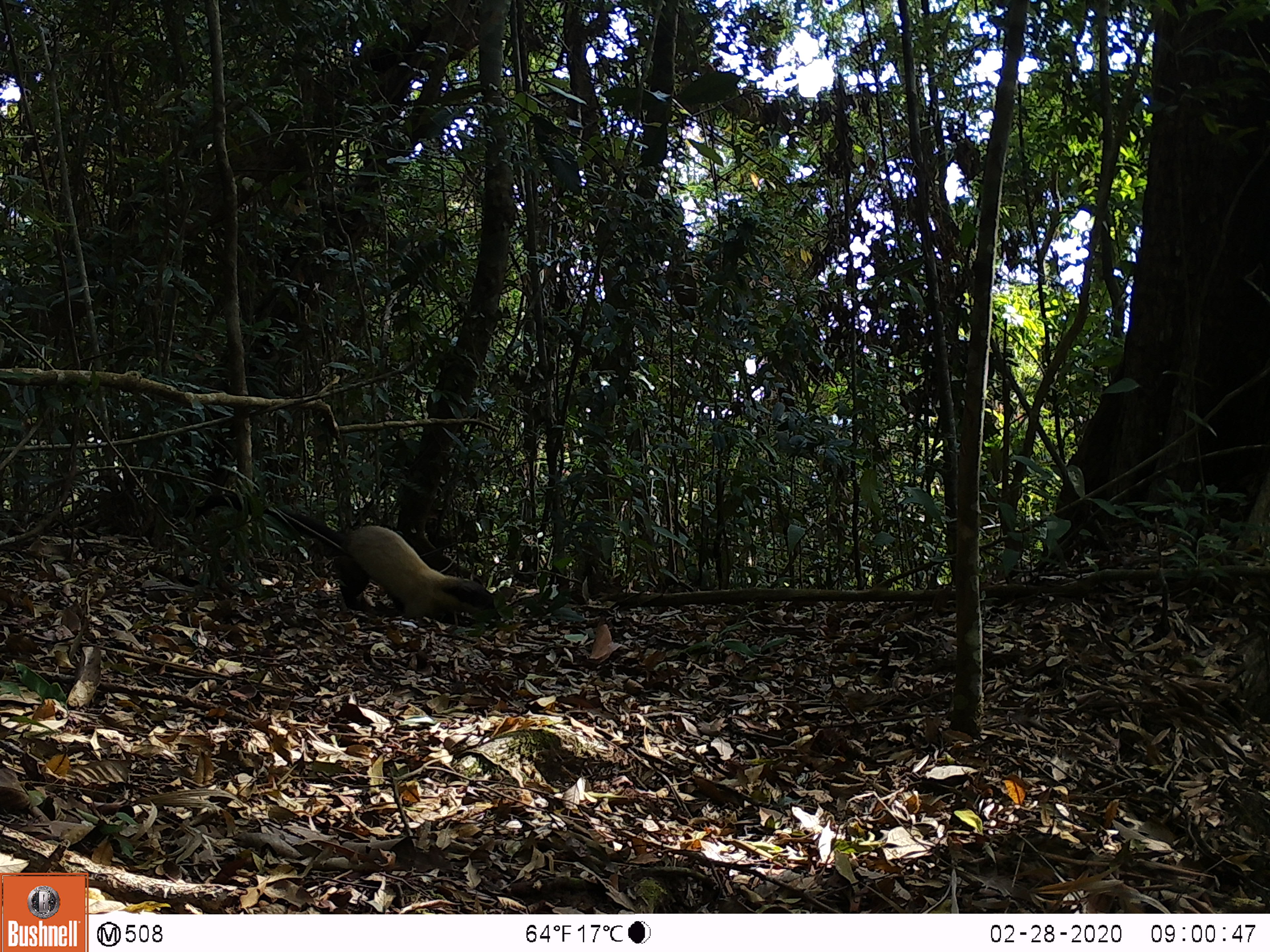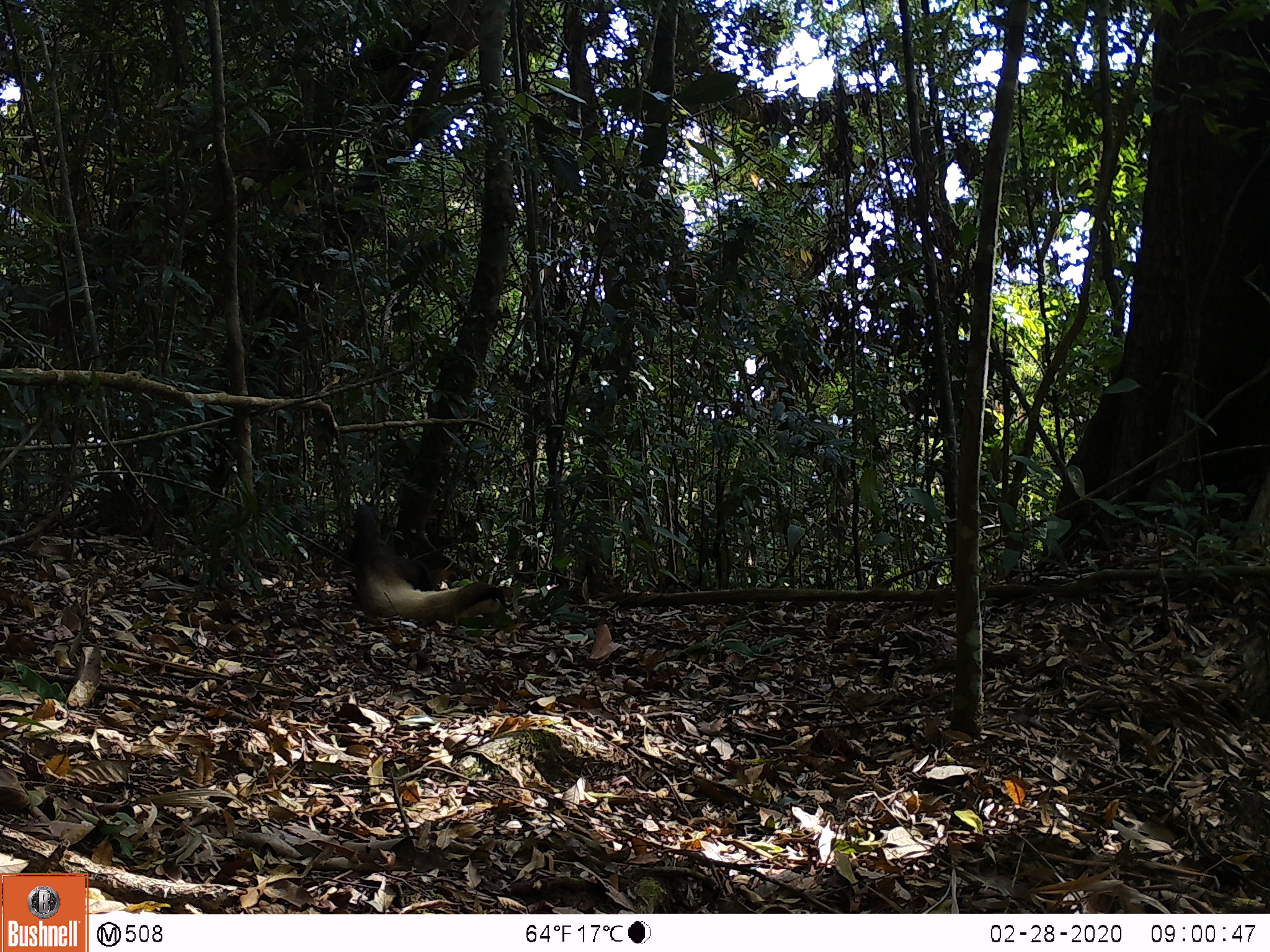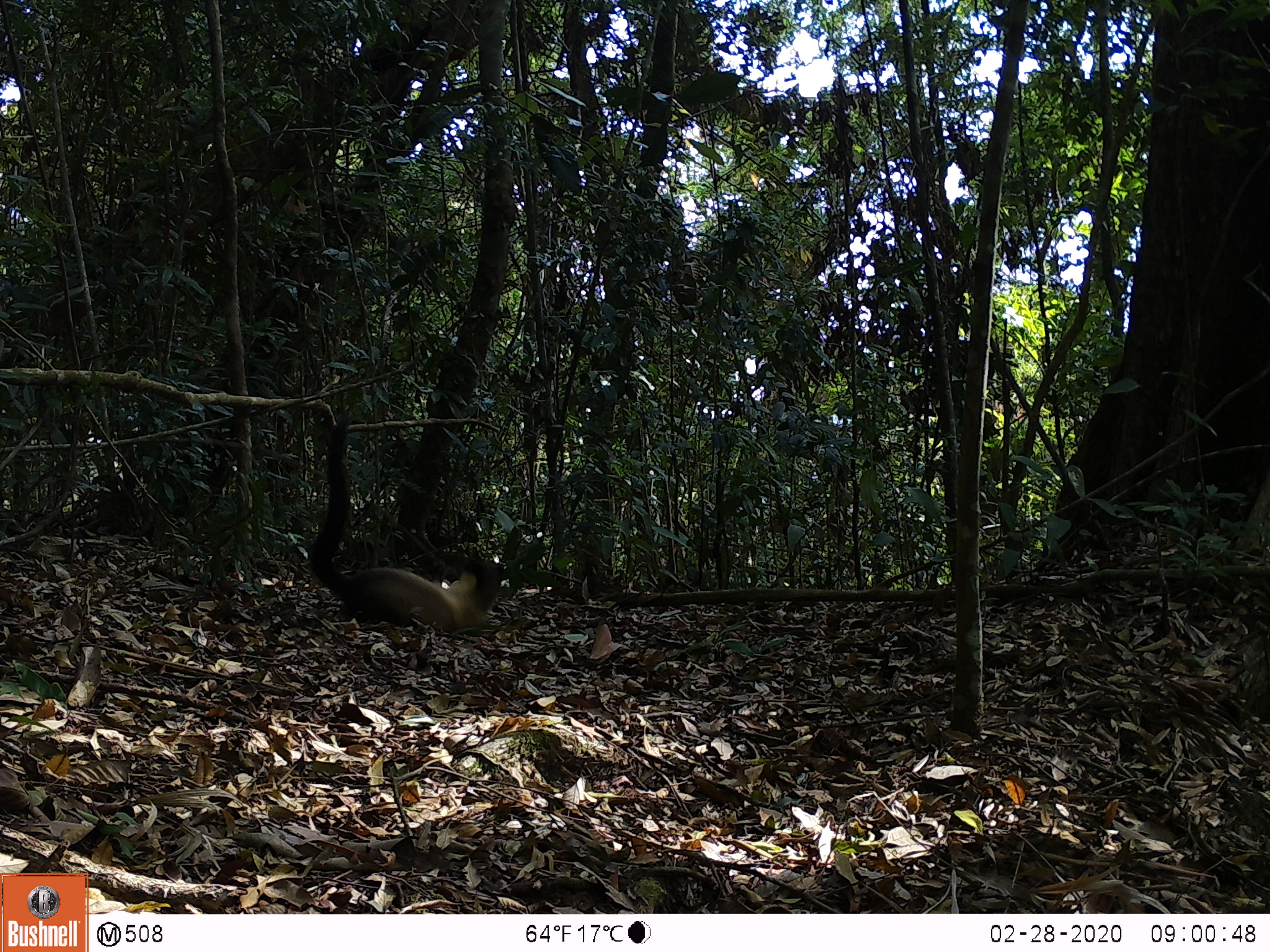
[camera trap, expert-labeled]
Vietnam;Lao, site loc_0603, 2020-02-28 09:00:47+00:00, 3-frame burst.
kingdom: Animalia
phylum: Chordata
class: Mammalia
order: Carnivora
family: Mustelidae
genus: Martes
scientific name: Martes flavigula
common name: yellow-throated marten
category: yellow throated marten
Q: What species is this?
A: Yellow throated marten (yellow-throated marten) (Martes flavigula).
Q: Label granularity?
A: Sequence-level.